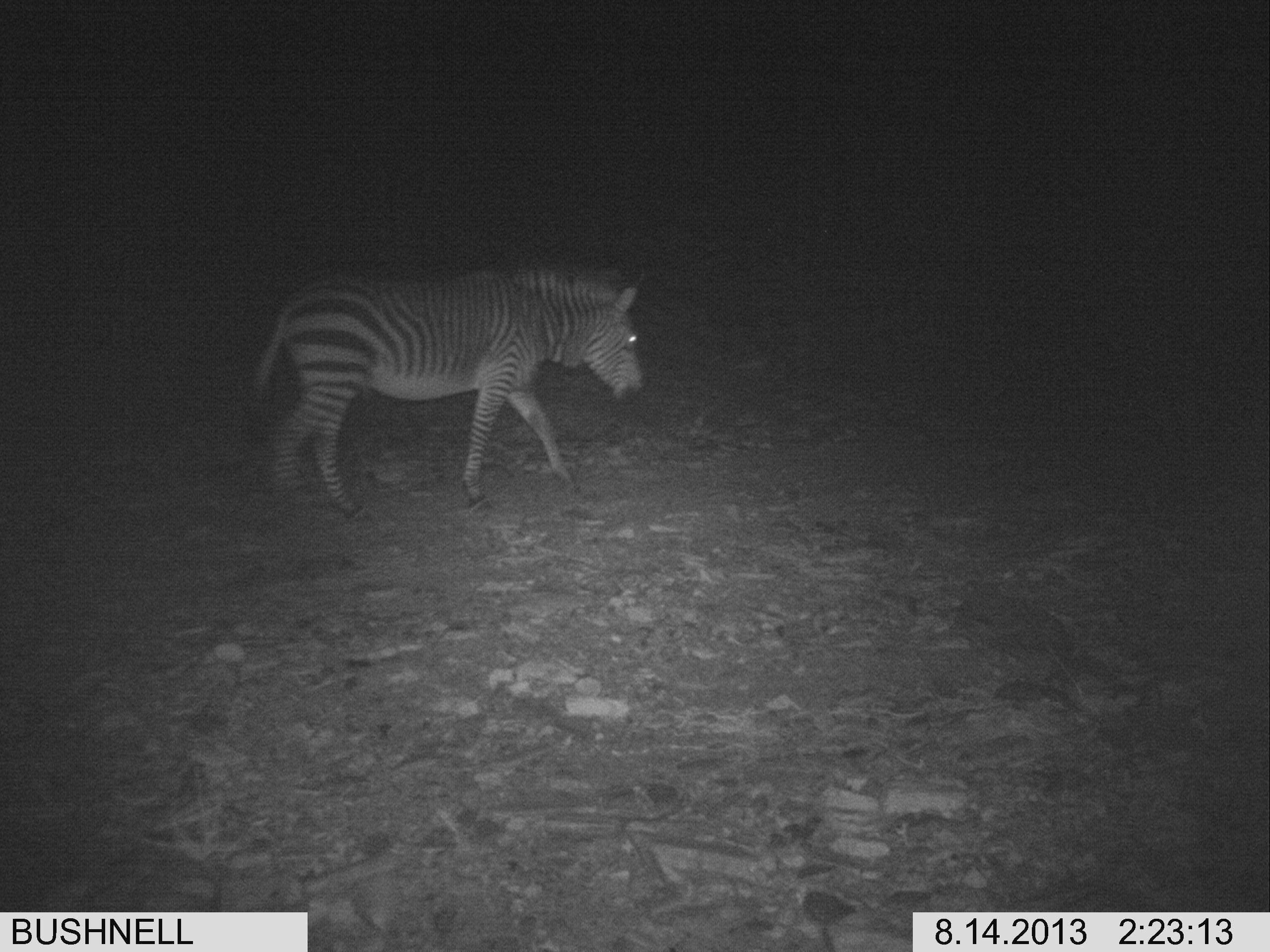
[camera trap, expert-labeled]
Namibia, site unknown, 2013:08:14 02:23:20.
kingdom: Animalia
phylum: Chordata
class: Mammalia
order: Perissodactyla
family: Equidae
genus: Equus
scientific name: Equus zebra hartmannae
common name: hartmann's mountain zebra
Equus zebra hartmannae (hartmann's mountain zebra).